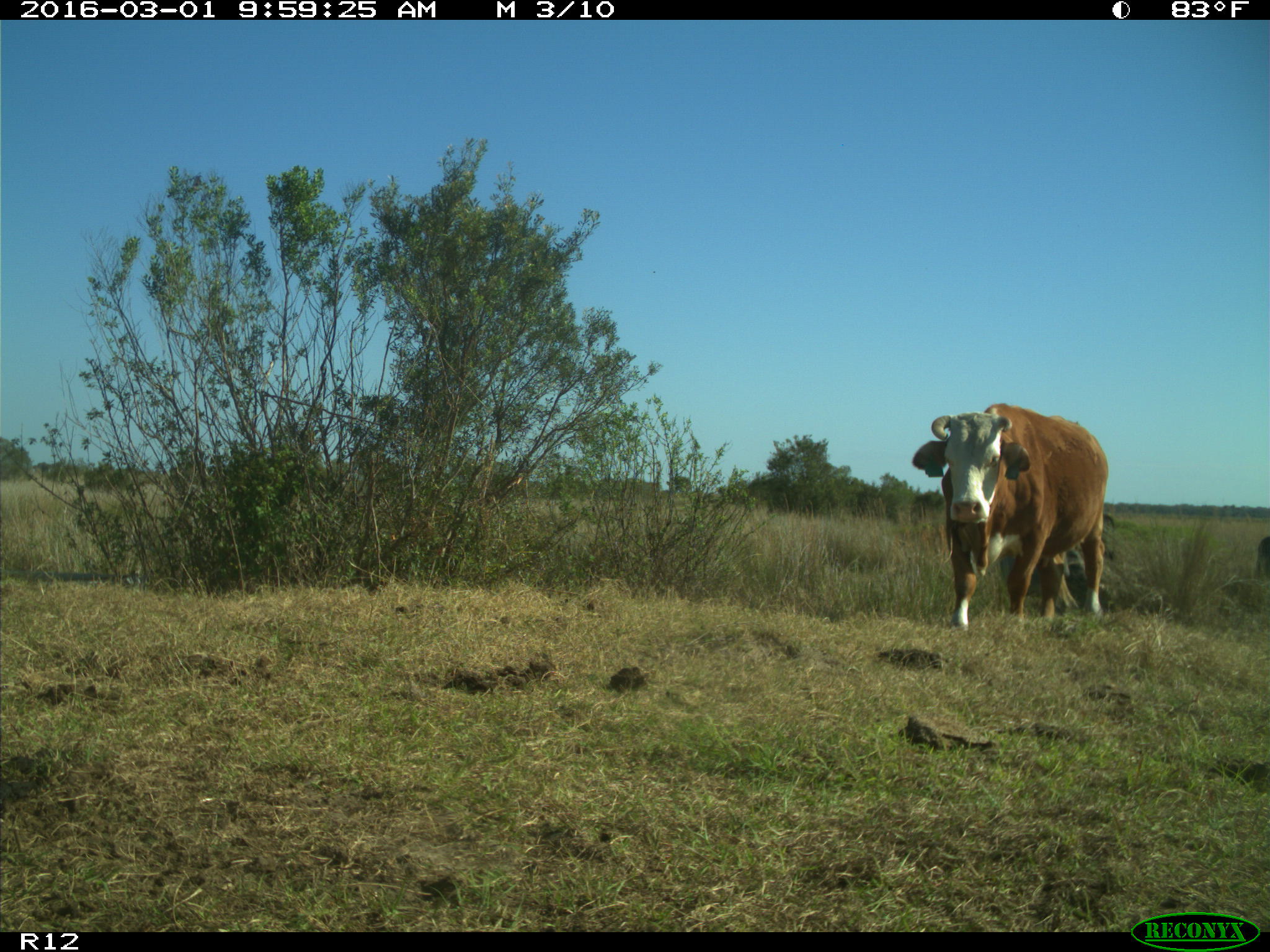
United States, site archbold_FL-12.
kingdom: Animalia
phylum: Chordata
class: Mammalia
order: Artiodactyla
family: Bovidae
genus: Bos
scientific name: Bos taurus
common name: domestic cow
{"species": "Bos taurus (domestic cow)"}